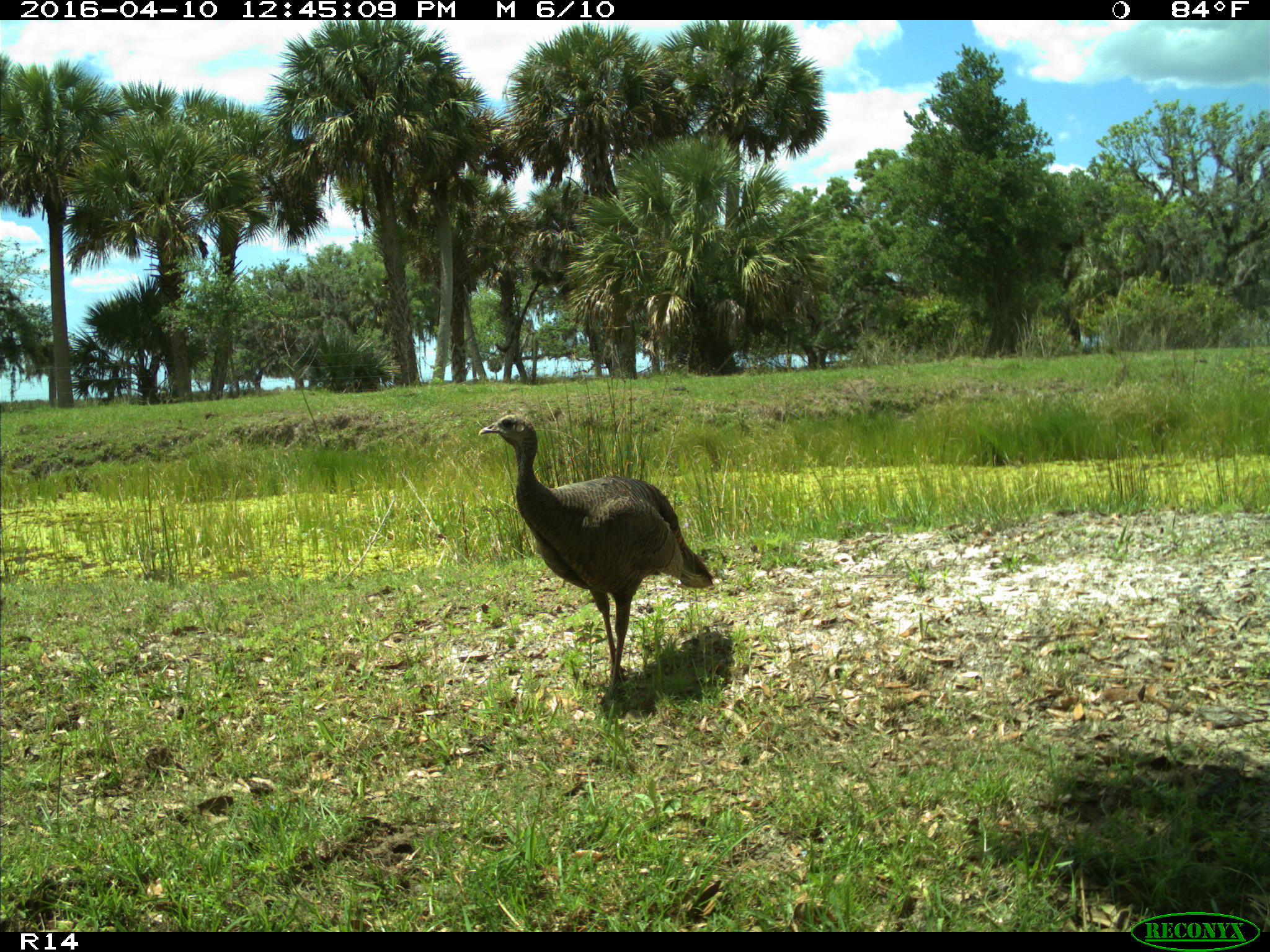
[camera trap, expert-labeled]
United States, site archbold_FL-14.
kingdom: Animalia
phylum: Chordata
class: Aves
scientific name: Aves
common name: birds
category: unidentified bird